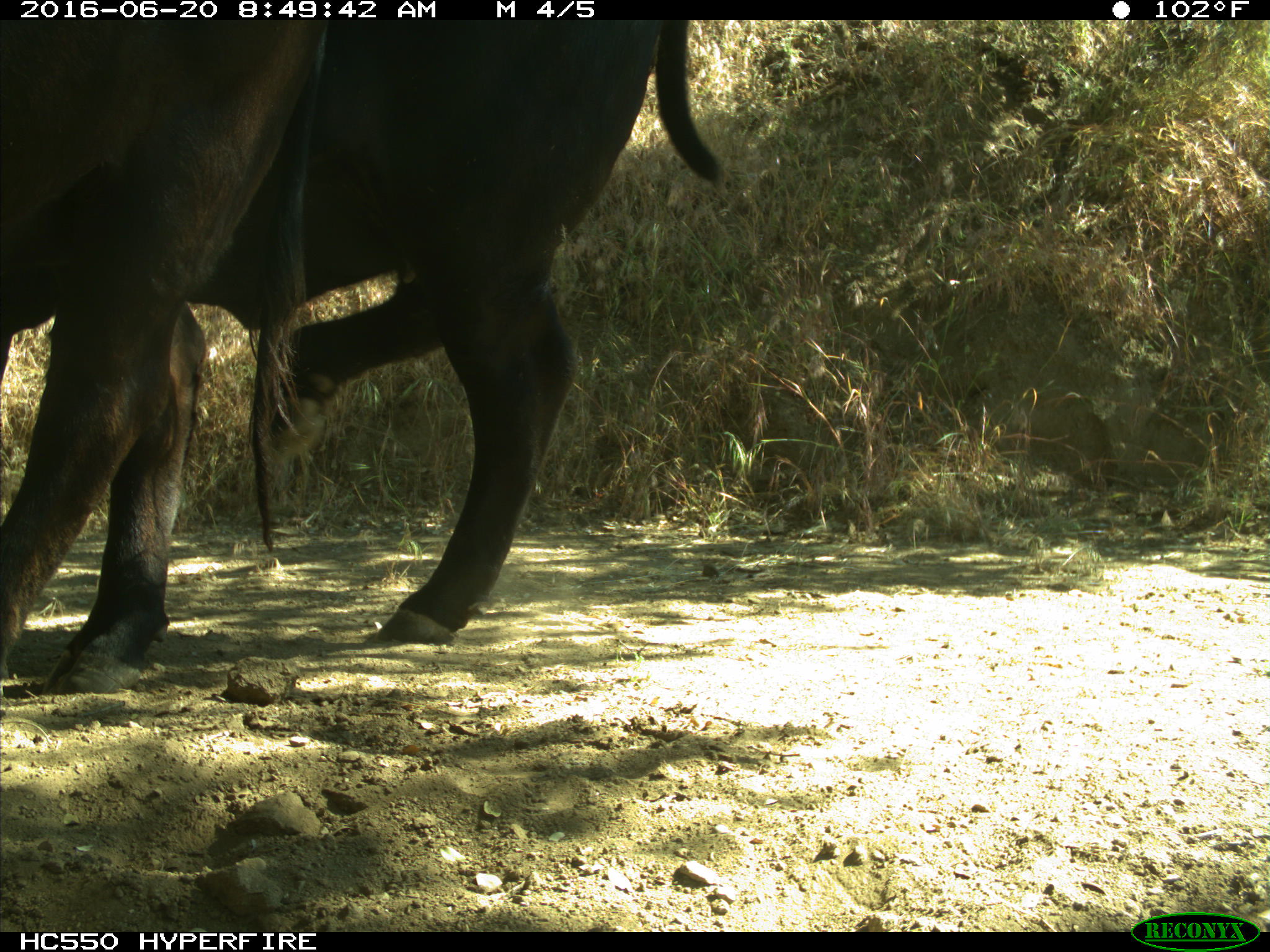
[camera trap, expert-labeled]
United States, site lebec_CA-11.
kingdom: Animalia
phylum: Chordata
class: Mammalia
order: Artiodactyla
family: Bovidae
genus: Bos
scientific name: Bos taurus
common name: domestic cow